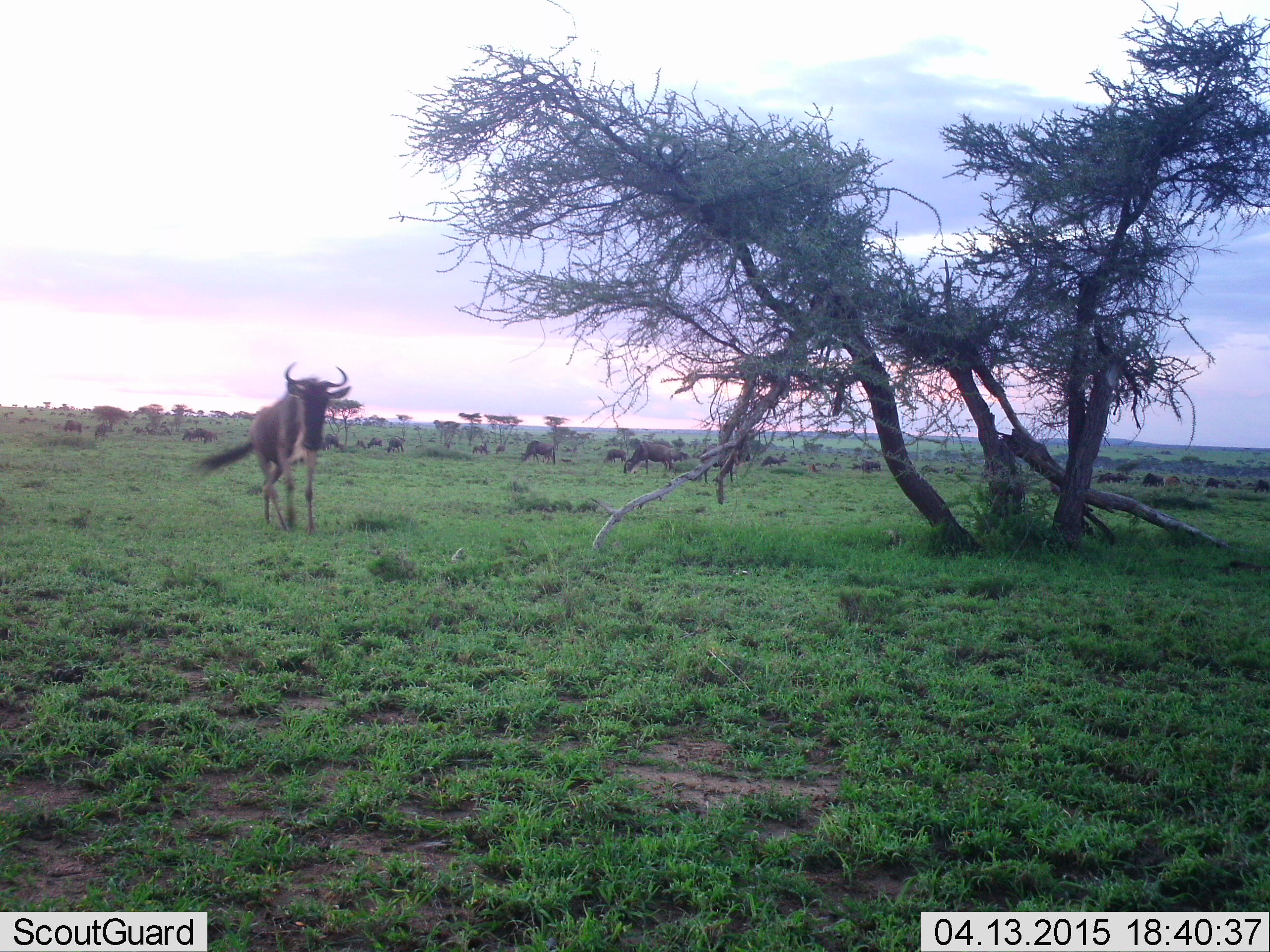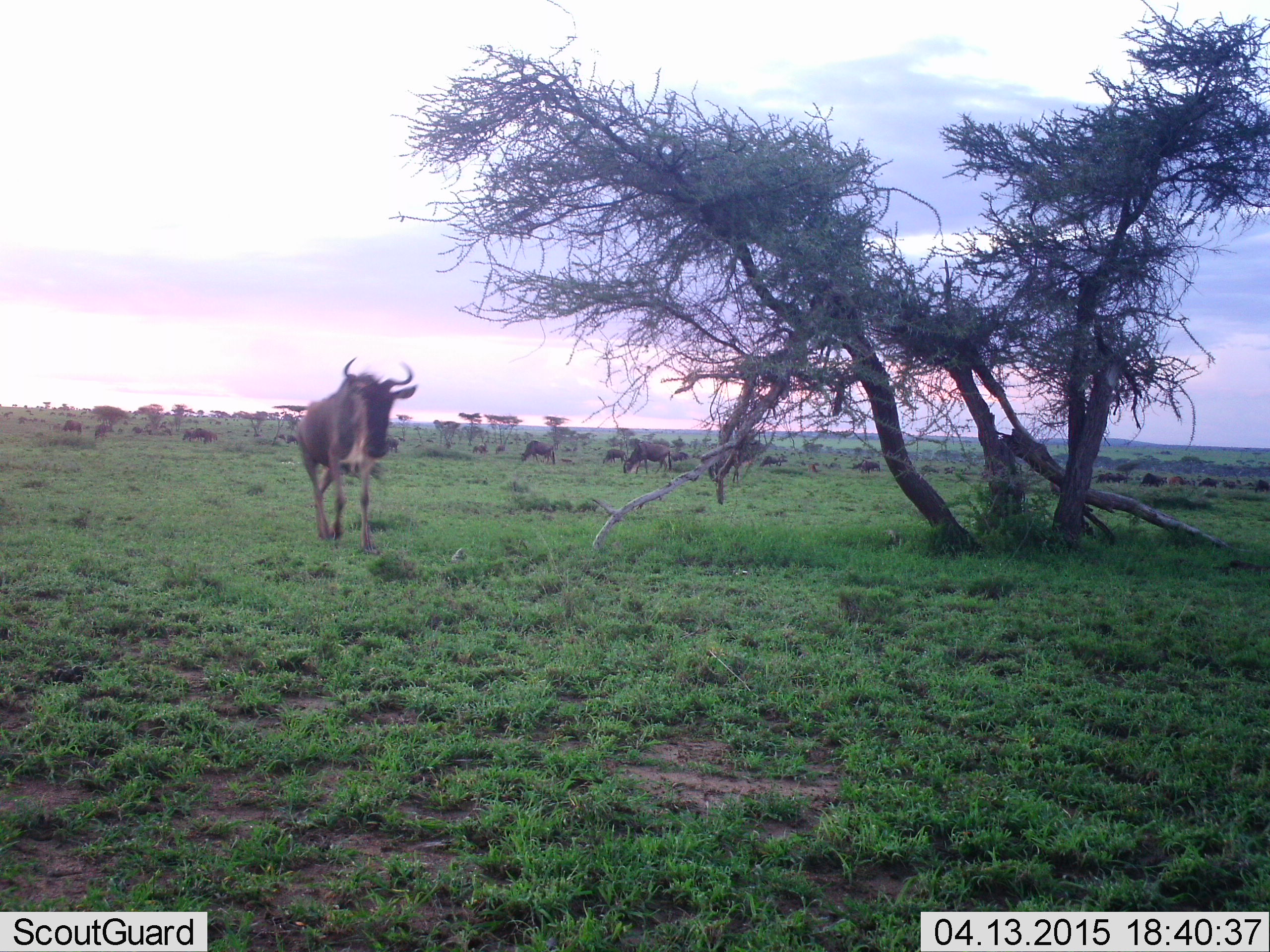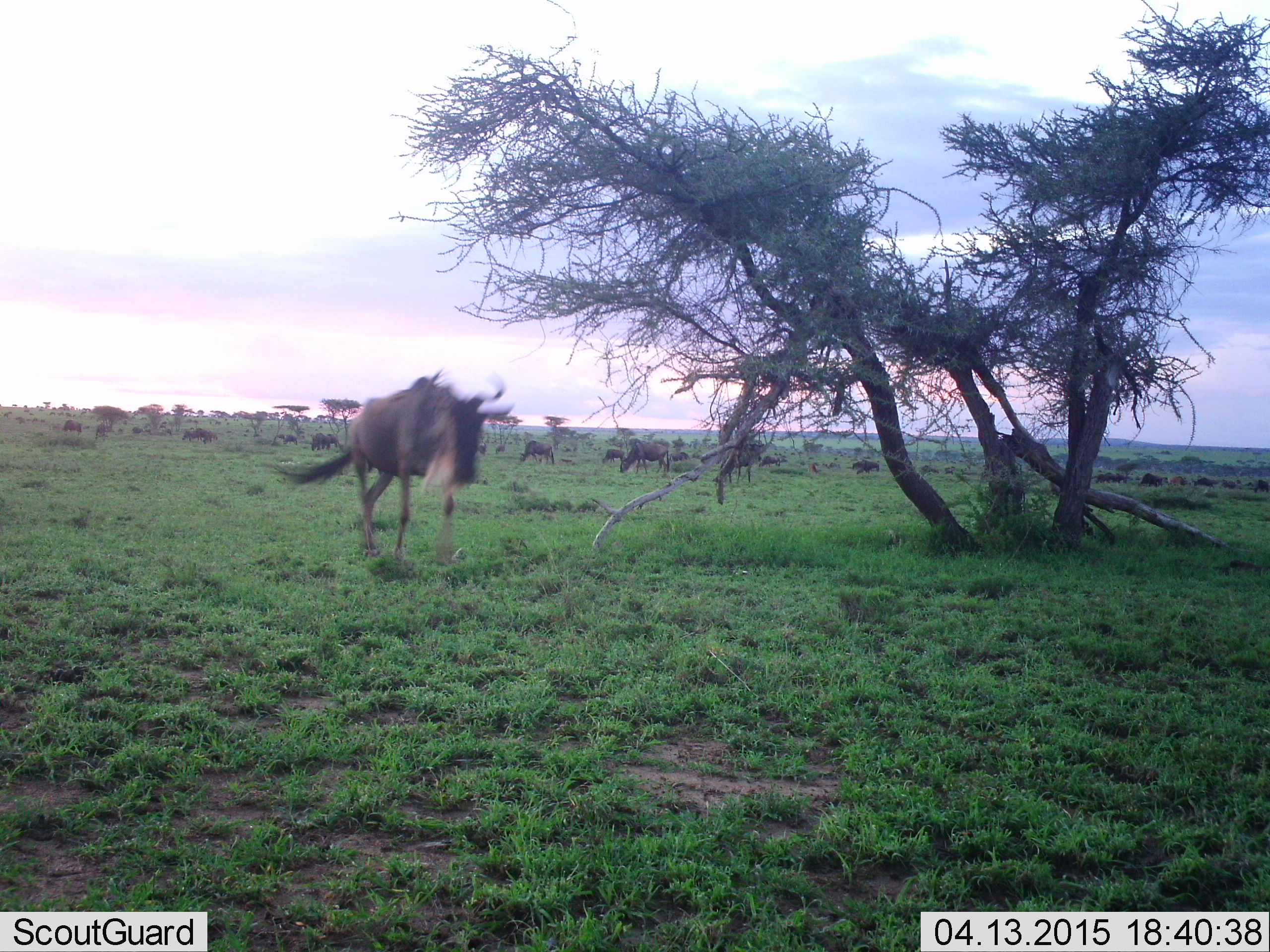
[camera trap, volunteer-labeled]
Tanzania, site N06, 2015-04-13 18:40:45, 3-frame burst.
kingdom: Animalia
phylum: Chordata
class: Mammalia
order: Artiodactyla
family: Bovidae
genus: Connochaetes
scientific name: Connochaetes taurinus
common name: blue wildebeest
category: wildebeest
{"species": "wildebeest (blue wildebeest) (Connochaetes taurinus)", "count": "11-50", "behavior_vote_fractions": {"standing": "60%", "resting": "0%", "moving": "100%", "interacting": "0%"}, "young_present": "0%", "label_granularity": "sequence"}